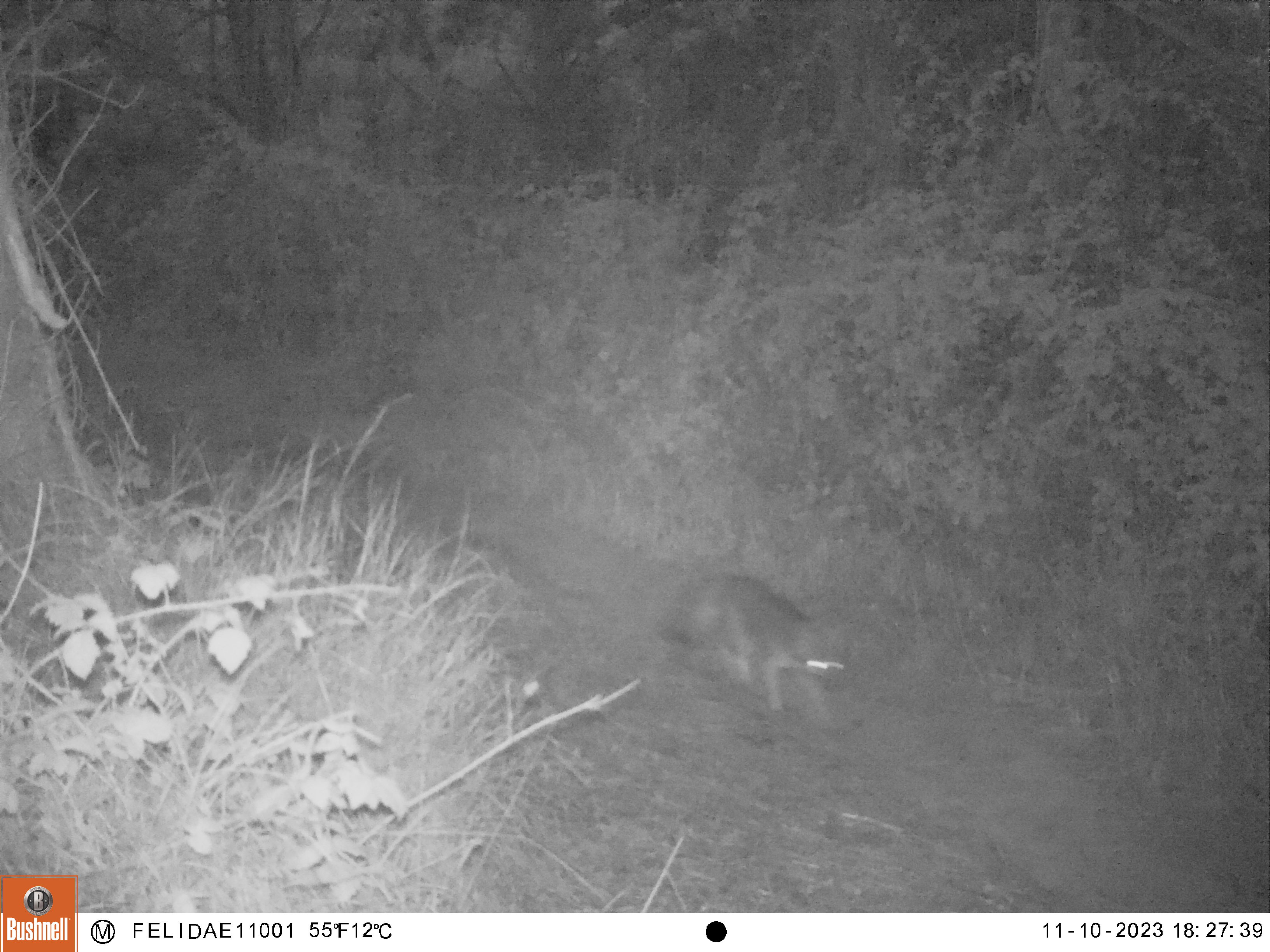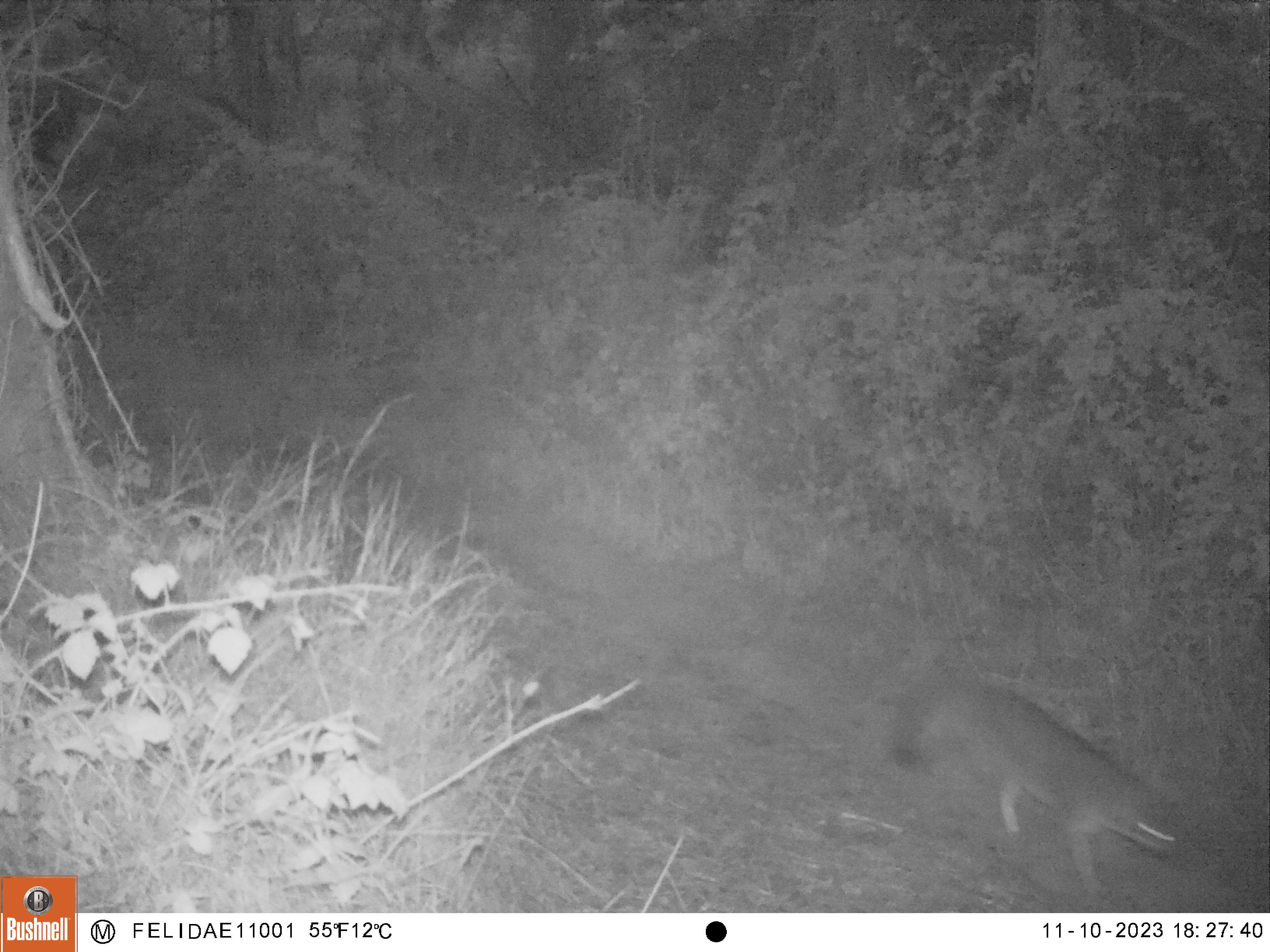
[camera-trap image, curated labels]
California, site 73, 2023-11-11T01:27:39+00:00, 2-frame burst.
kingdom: Animalia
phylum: Chordata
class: Mammalia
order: Carnivora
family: Canidae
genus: Urocyon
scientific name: Urocyon cinereoargenteus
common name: gray fox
Gray fox (Urocyon cinereoargenteus).